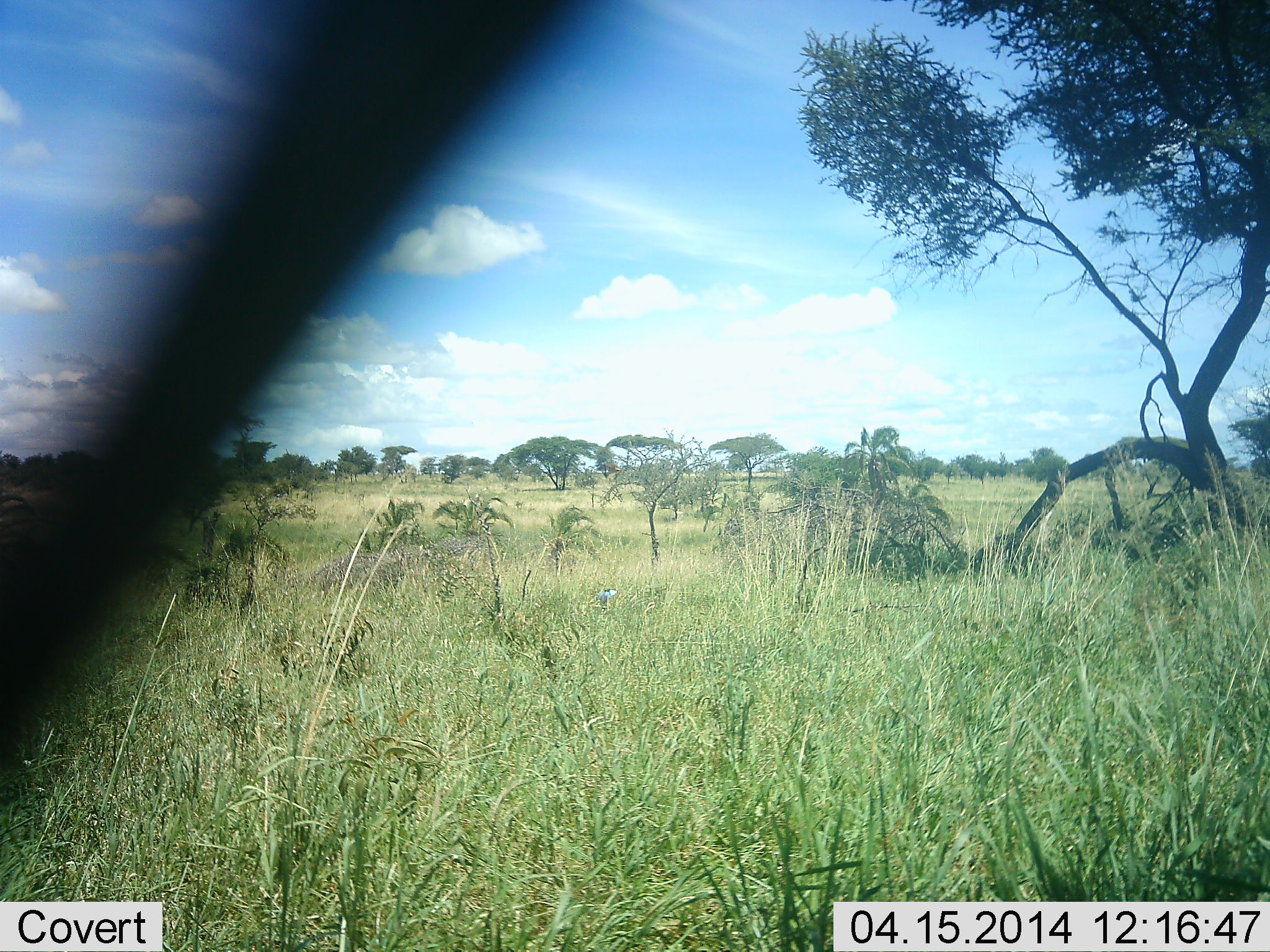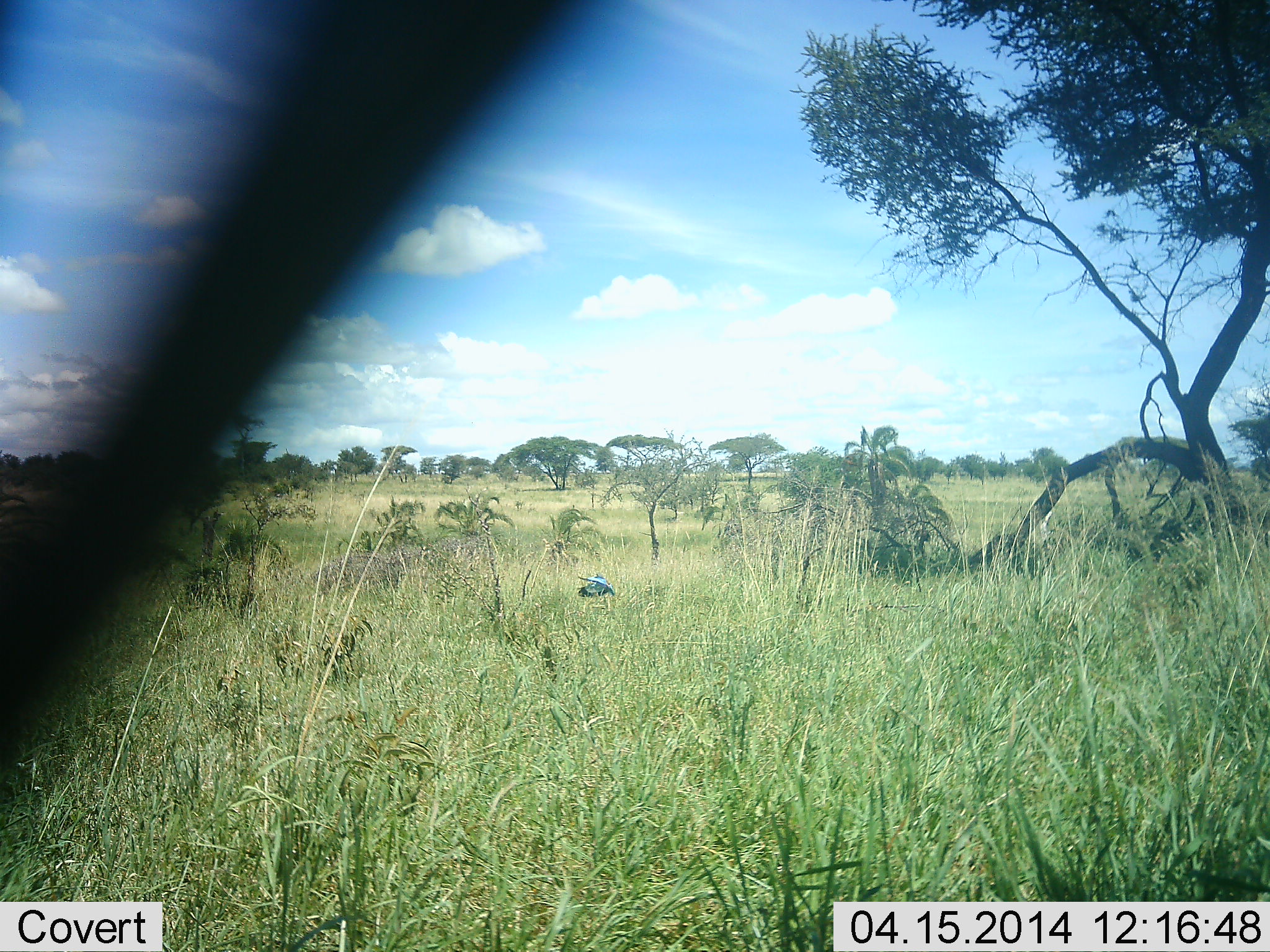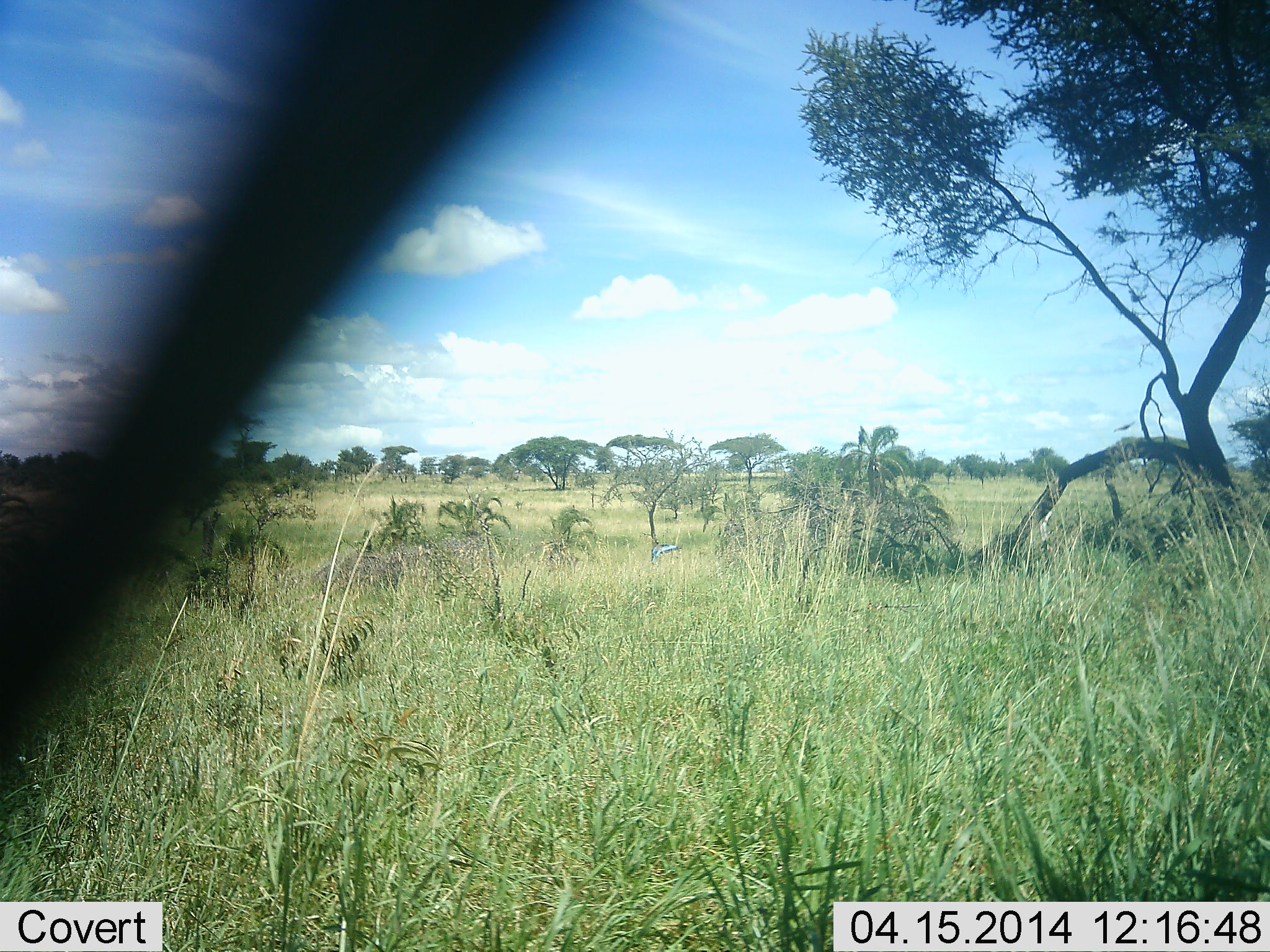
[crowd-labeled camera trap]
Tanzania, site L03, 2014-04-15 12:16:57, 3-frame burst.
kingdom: Animalia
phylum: Chordata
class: Aves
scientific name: Aves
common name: bird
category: otherbird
Otherbird (bird) (Aves), count 1. Behavior (volunteer vote fractions): standing 0%, resting 0%, moving 100%, interacting 0%. Young present (vote fraction): 0%. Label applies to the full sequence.